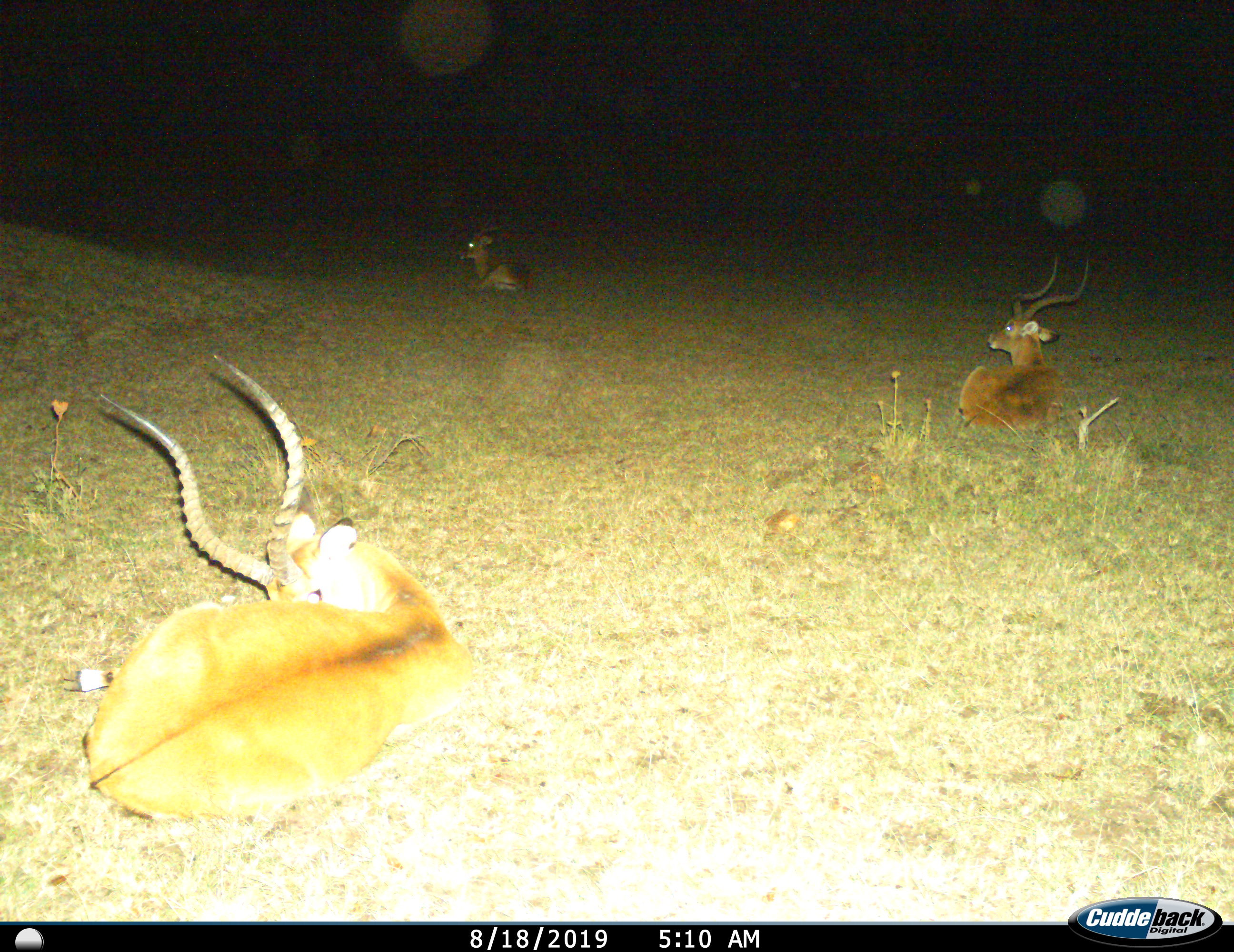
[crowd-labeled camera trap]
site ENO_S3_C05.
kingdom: Animalia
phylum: Chordata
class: Mammalia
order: Artiodactyla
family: Bovidae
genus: Aepyceros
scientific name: Aepyceros melampus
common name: impala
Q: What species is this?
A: Impala (Aepyceros melampus).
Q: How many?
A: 3.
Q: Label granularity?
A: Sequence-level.